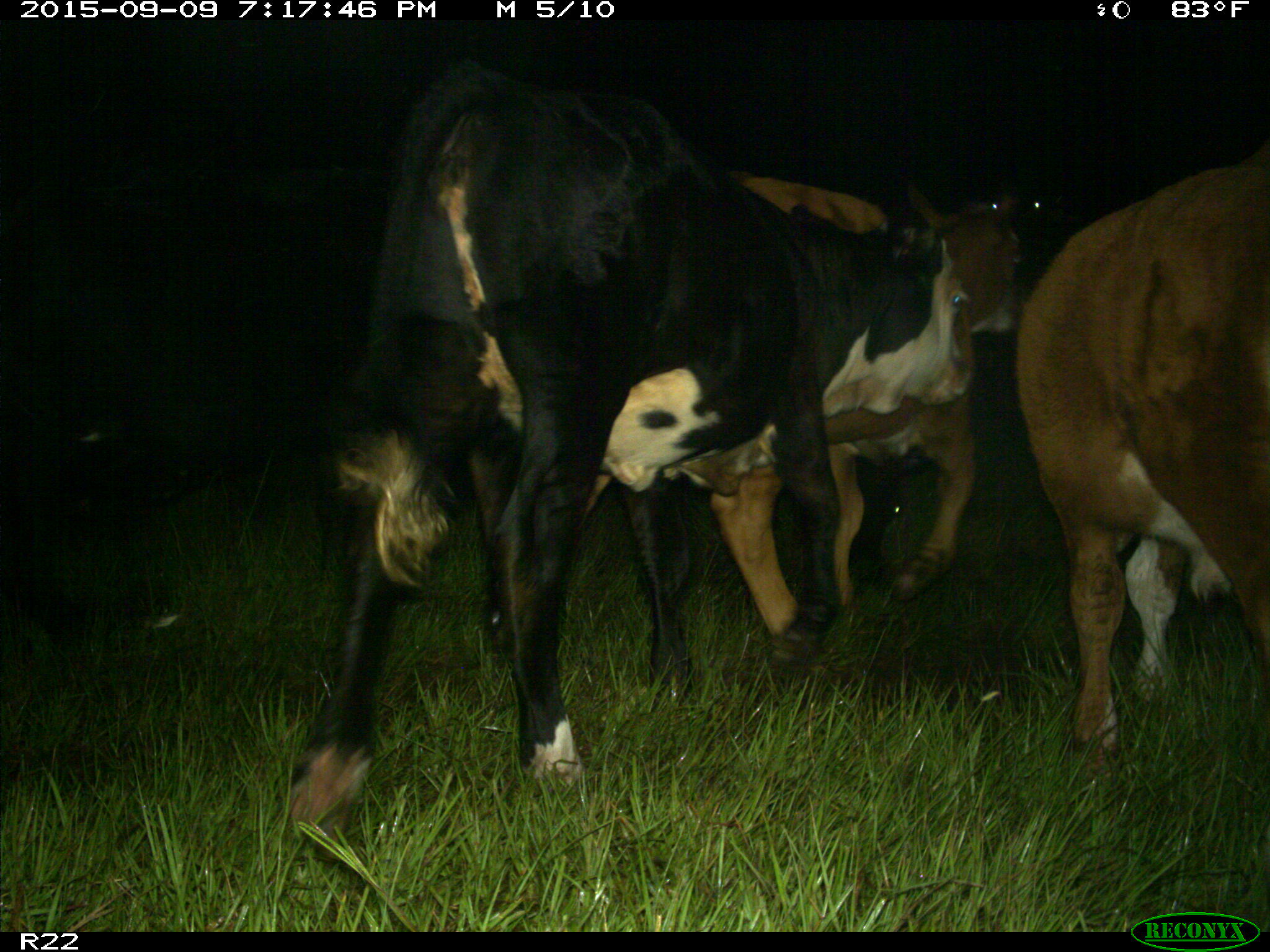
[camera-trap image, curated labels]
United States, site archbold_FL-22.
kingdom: Animalia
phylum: Chordata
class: Mammalia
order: Artiodactyla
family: Bovidae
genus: Bos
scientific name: Bos taurus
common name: domestic cow